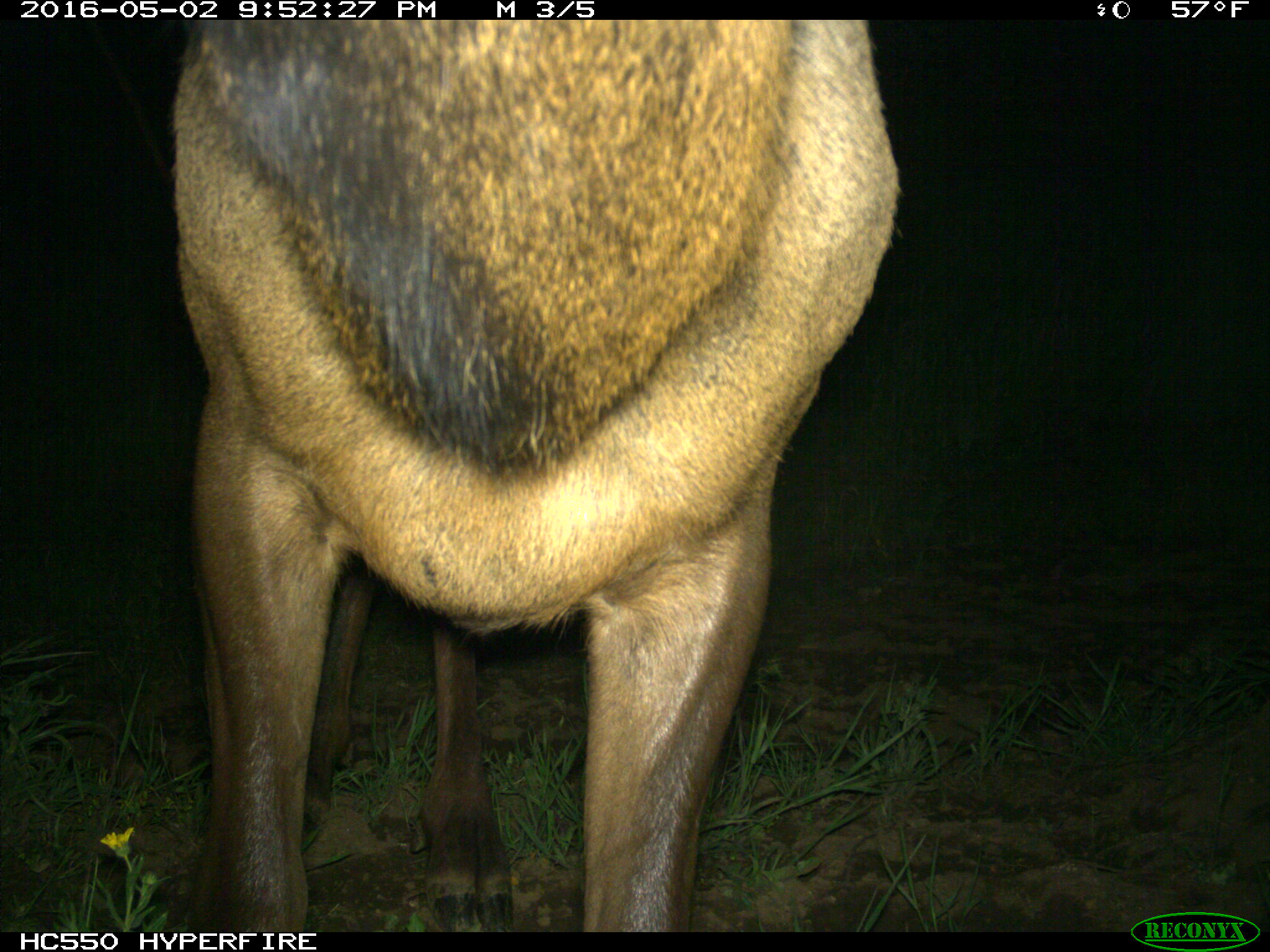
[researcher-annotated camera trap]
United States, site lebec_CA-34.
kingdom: Animalia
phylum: Chordata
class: Mammalia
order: Artiodactyla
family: Cervidae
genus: Cervus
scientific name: Cervus canadensis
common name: elk